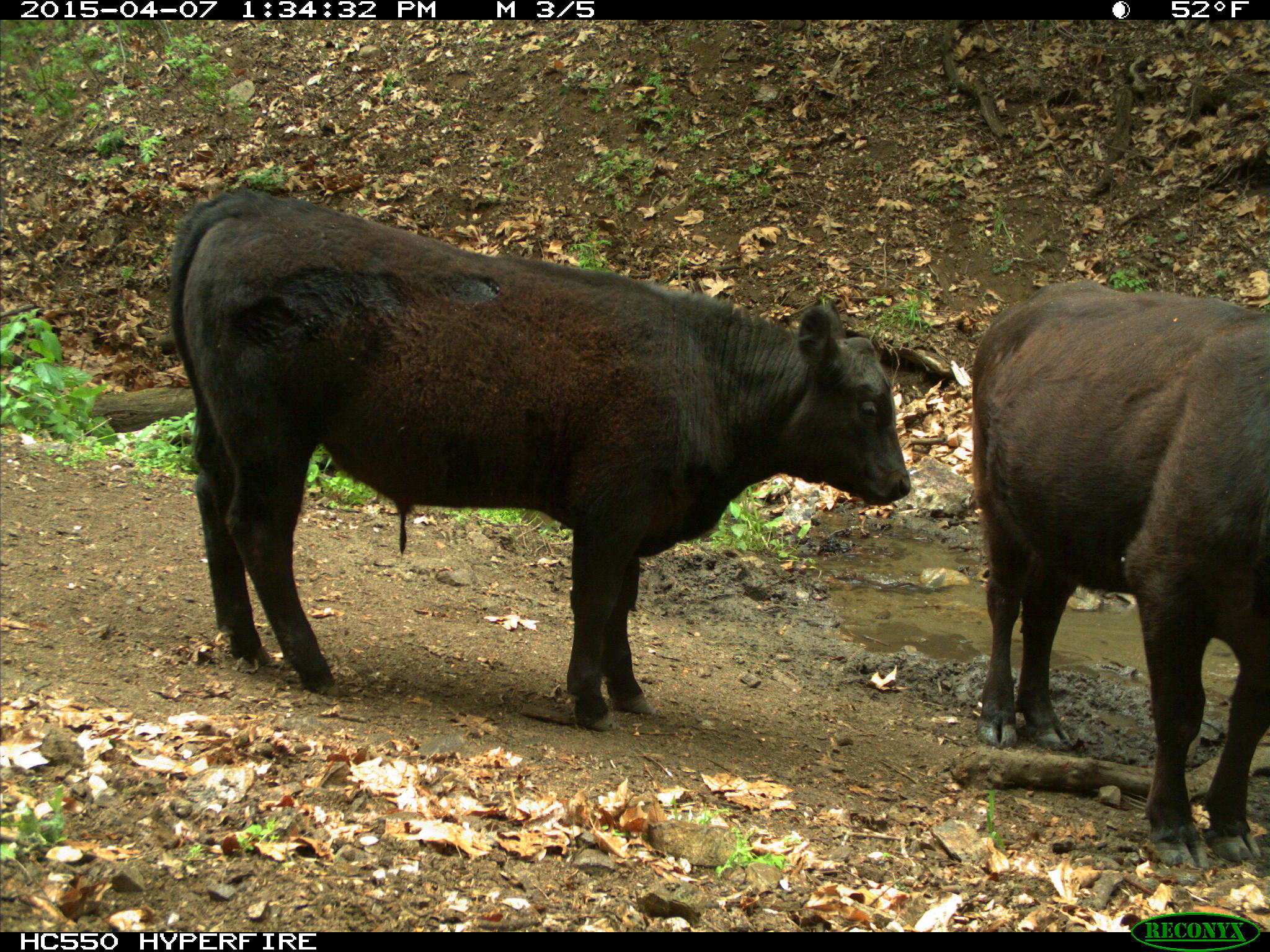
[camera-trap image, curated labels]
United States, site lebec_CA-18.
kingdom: Animalia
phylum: Chordata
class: Mammalia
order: Artiodactyla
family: Bovidae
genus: Bos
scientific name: Bos taurus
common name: domestic cow